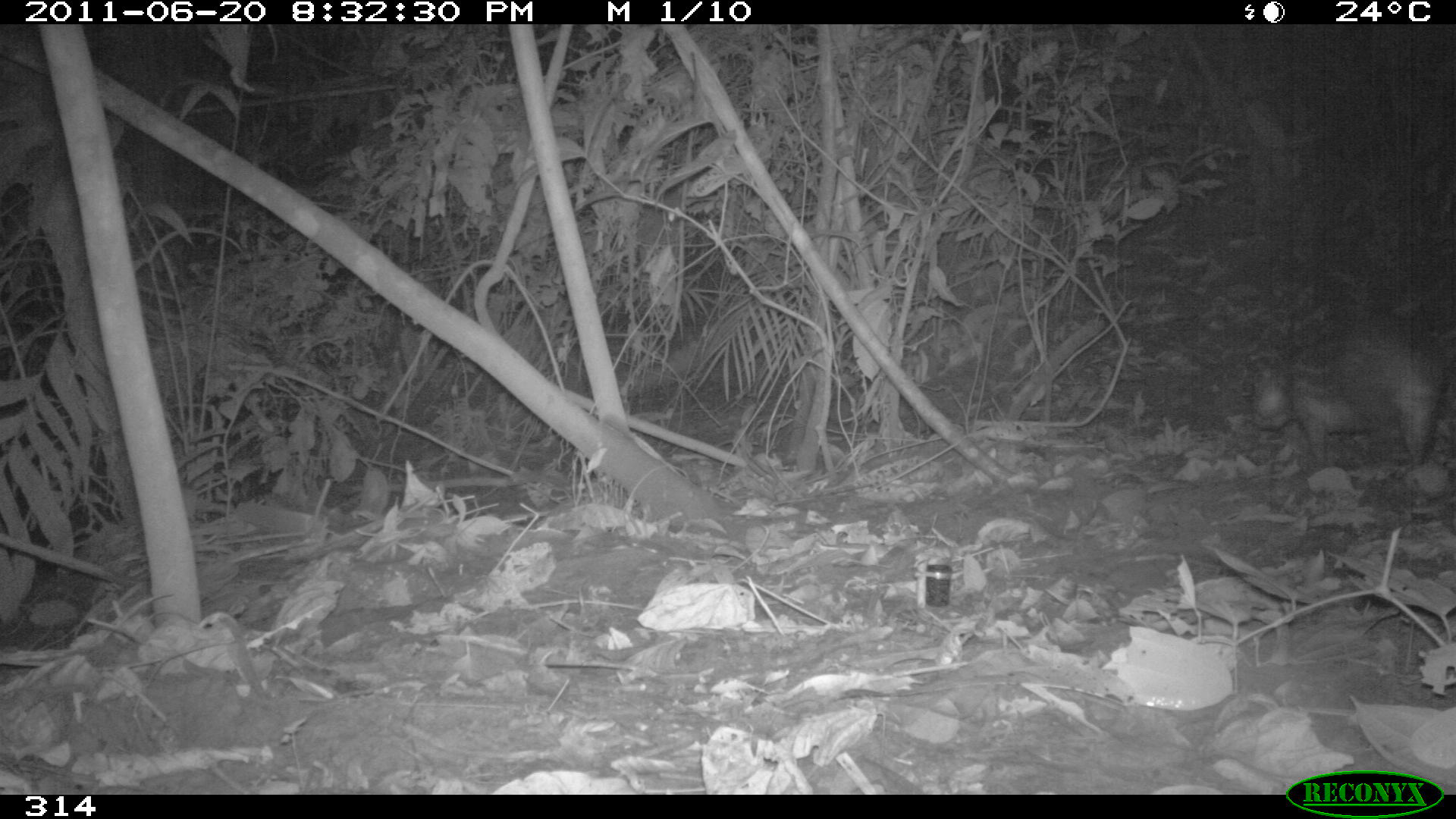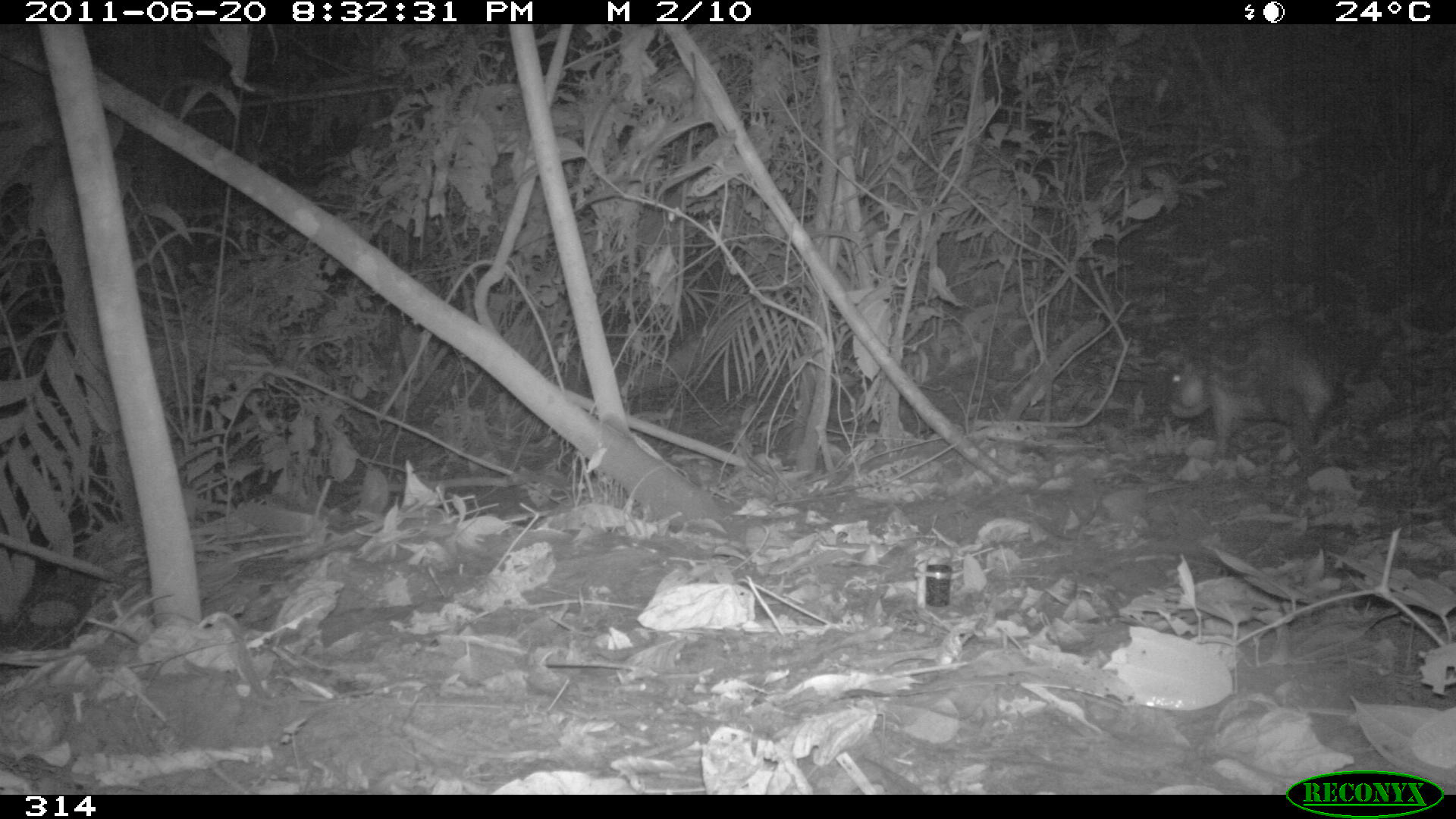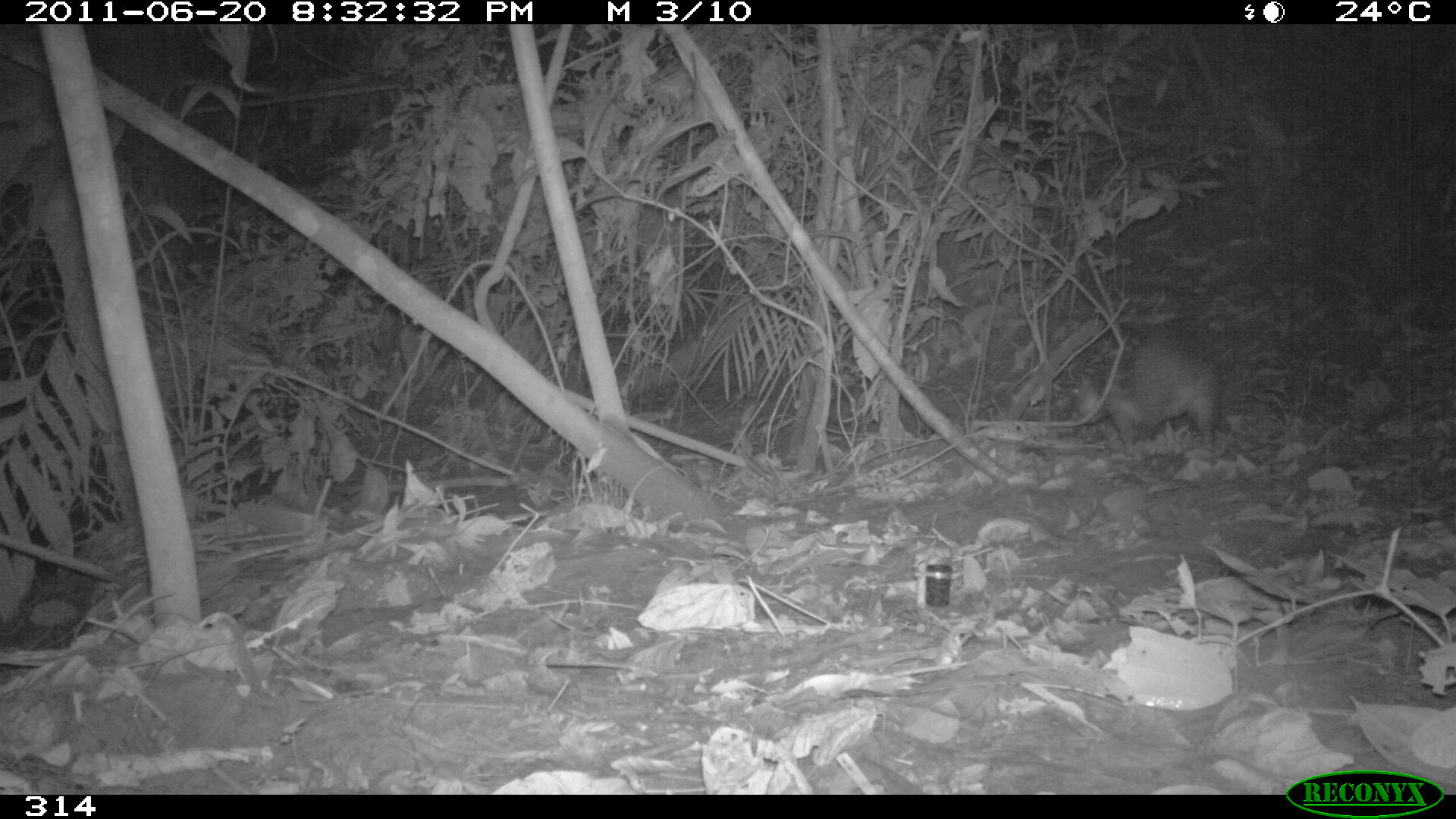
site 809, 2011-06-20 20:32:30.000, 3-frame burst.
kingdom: Animalia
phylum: Chordata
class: Mammalia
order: Rodentia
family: Cuniculidae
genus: Cuniculus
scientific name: Cuniculus paca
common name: spotted paca